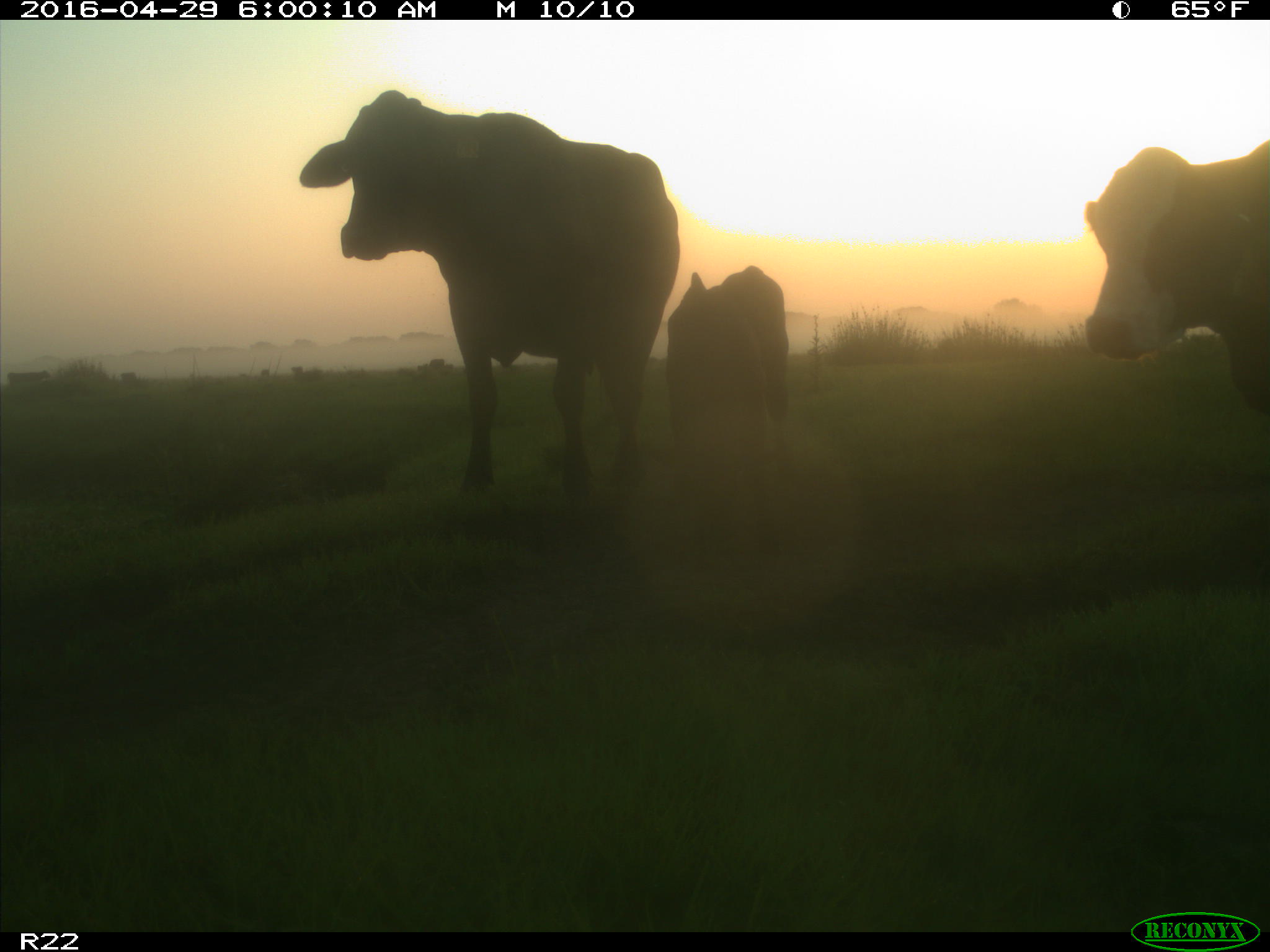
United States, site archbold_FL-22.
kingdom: Animalia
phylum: Chordata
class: Mammalia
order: Artiodactyla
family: Bovidae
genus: Bos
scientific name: Bos taurus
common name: domestic cow